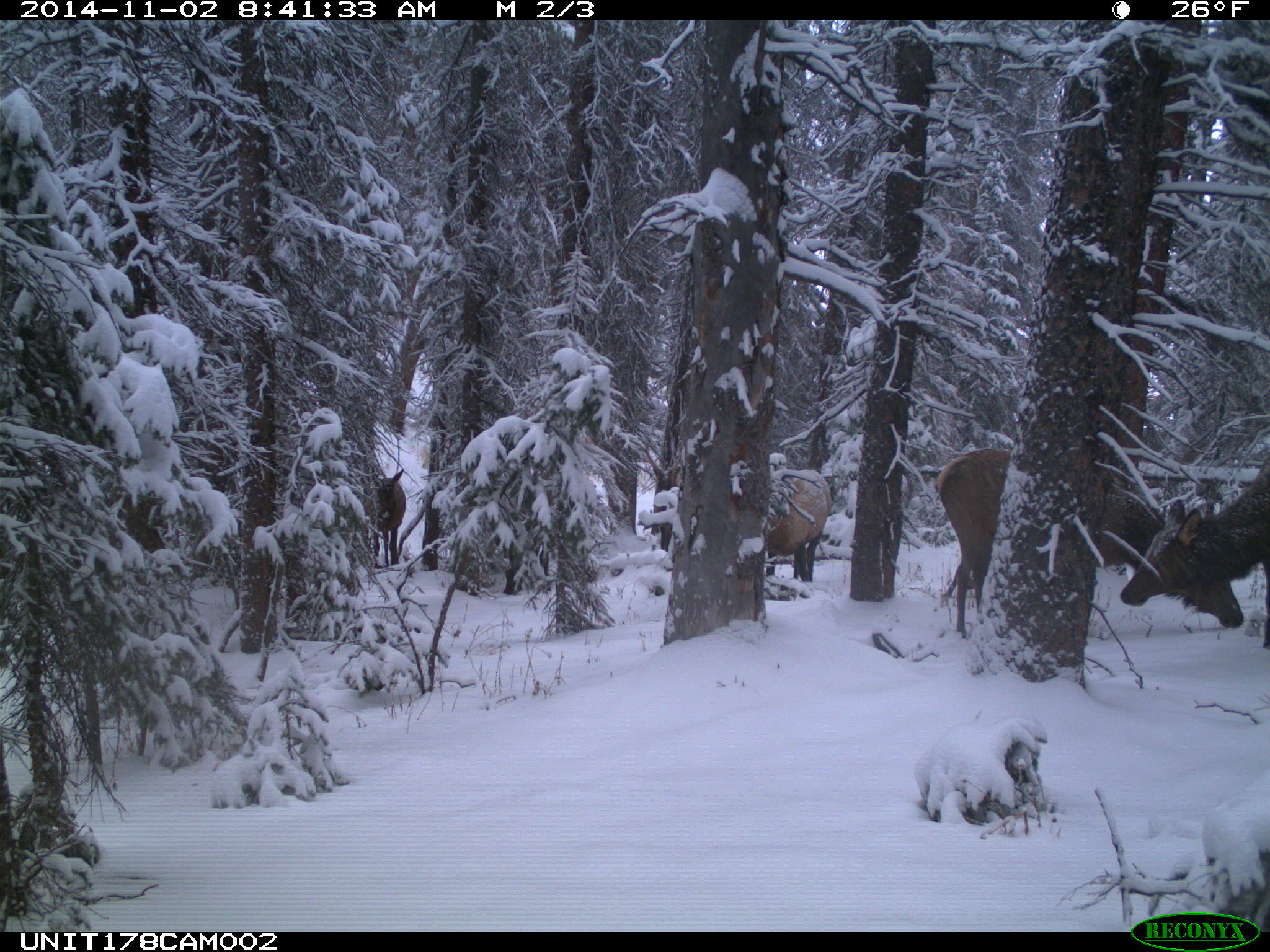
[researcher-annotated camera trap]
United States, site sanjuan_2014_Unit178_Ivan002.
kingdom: Animalia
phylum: Chordata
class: Mammalia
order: Artiodactyla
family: Cervidae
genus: Cervus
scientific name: Cervus elaphus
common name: red deer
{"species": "Cervus elaphus (red deer)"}